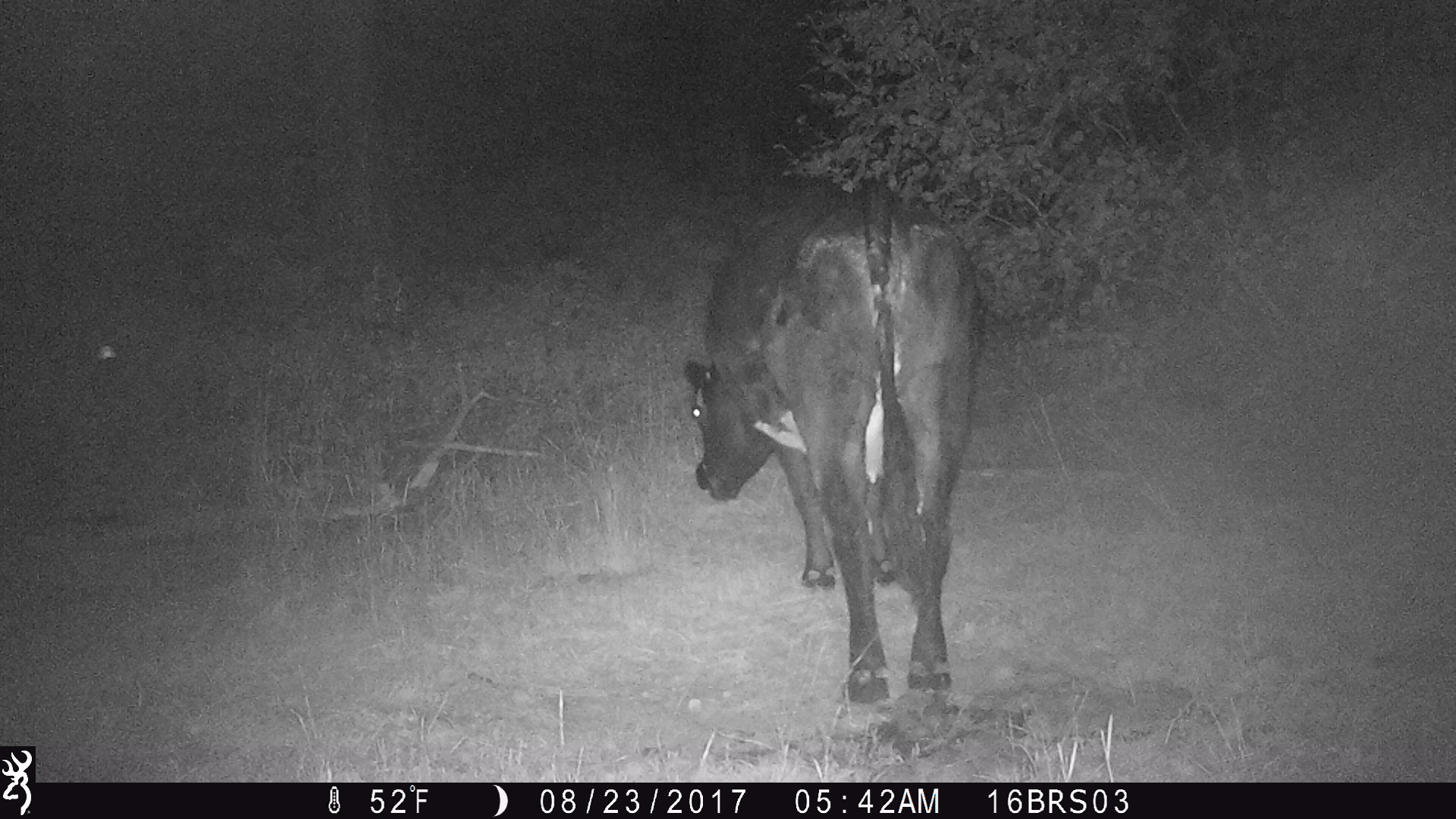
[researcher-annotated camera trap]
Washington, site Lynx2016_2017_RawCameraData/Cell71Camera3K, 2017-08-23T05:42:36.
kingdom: Animalia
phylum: Chordata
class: Mammalia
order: Artiodactyla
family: Bovidae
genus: Bos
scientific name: Bos taurus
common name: domestic cattle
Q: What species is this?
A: Domestic cattle (Bos taurus).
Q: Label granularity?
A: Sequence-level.